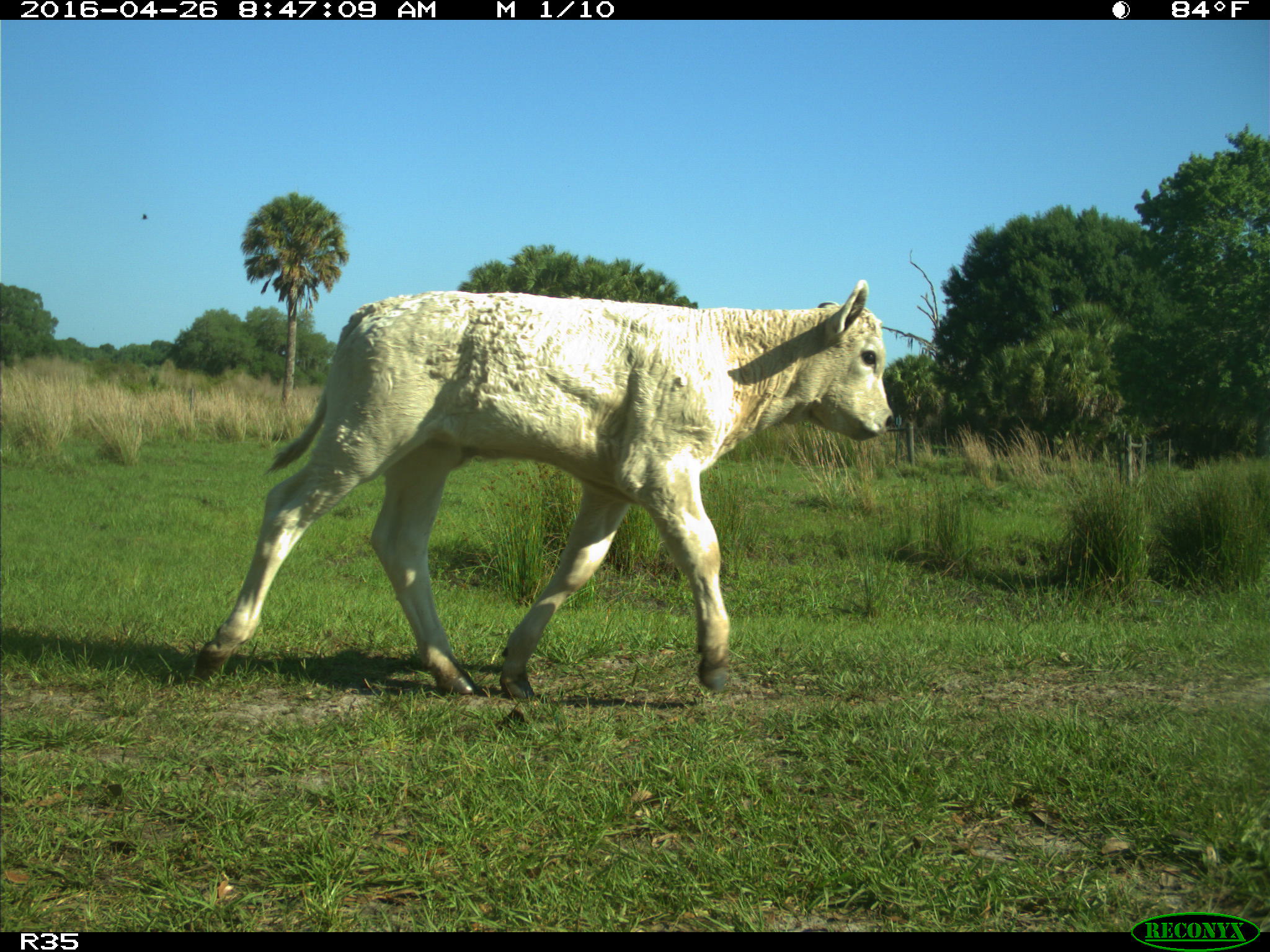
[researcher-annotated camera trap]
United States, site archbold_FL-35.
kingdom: Animalia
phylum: Chordata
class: Mammalia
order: Artiodactyla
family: Bovidae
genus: Bos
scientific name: Bos taurus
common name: domestic cow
Bos taurus (domestic cow).